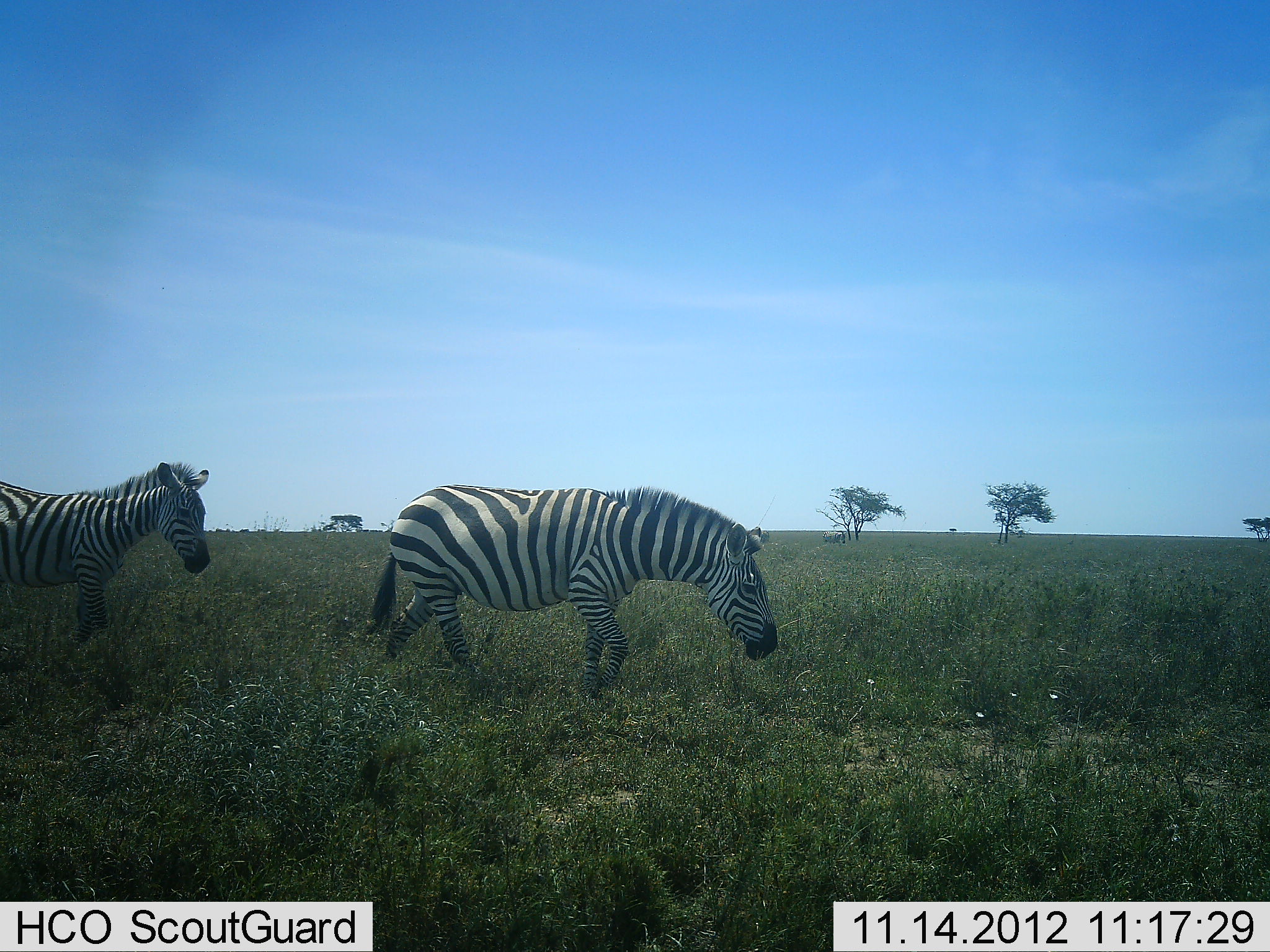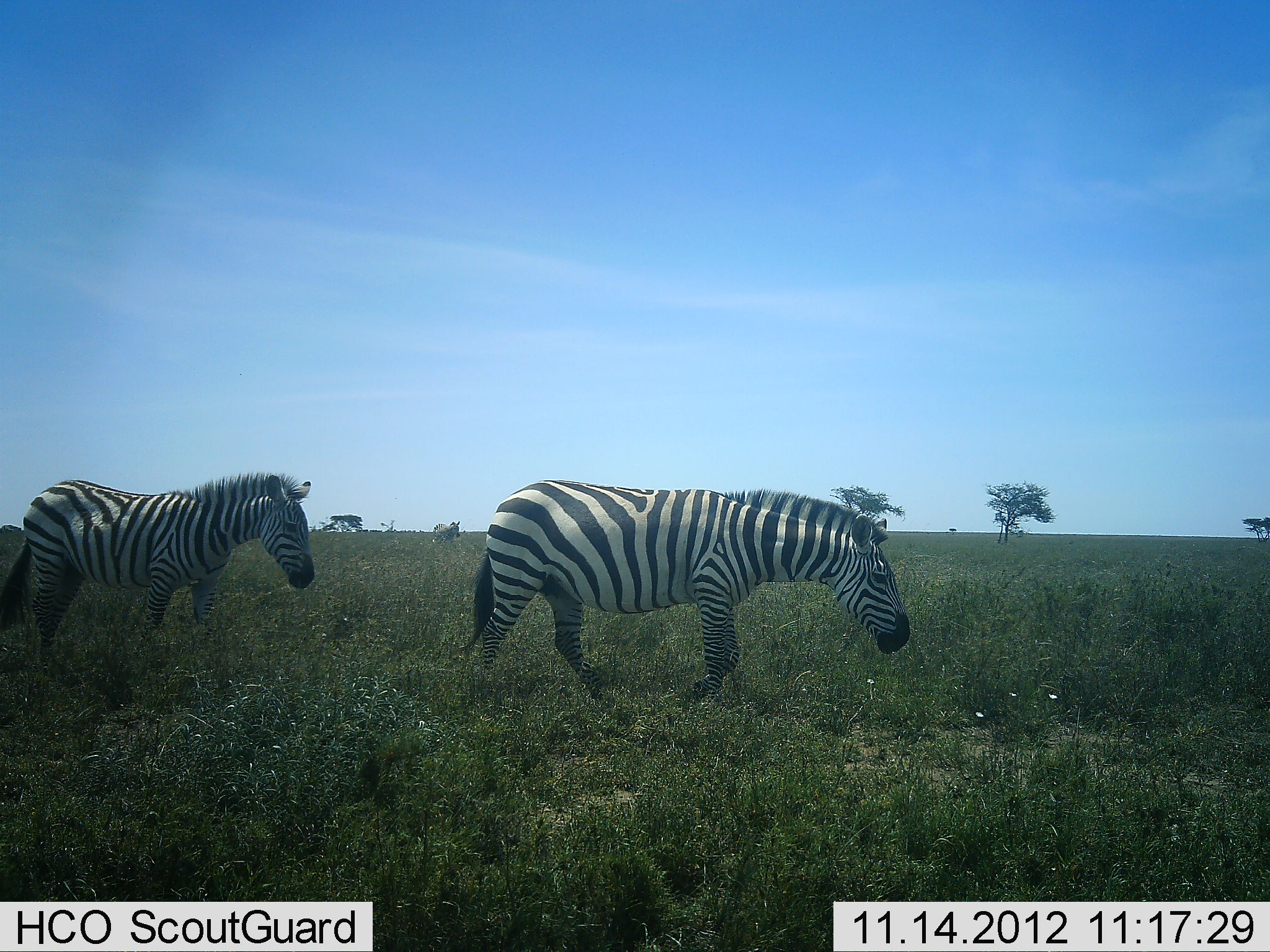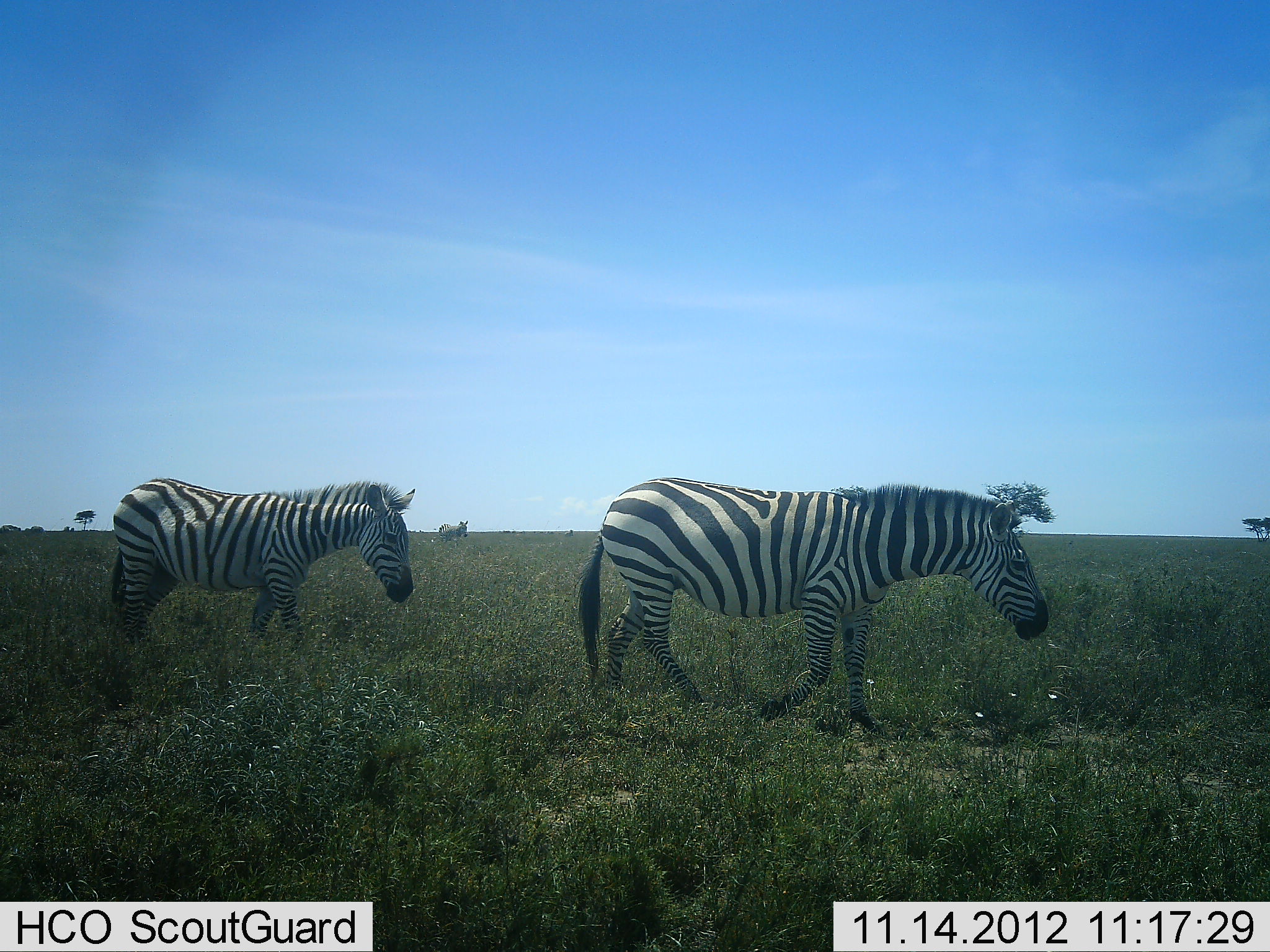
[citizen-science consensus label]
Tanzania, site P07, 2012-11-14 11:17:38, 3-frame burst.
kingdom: Animalia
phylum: Chordata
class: Mammalia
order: Perissodactyla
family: Equidae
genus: Equus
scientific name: Equus quagga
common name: plains zebra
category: zebra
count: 2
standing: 0%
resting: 0%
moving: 100%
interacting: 0%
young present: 0%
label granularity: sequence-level